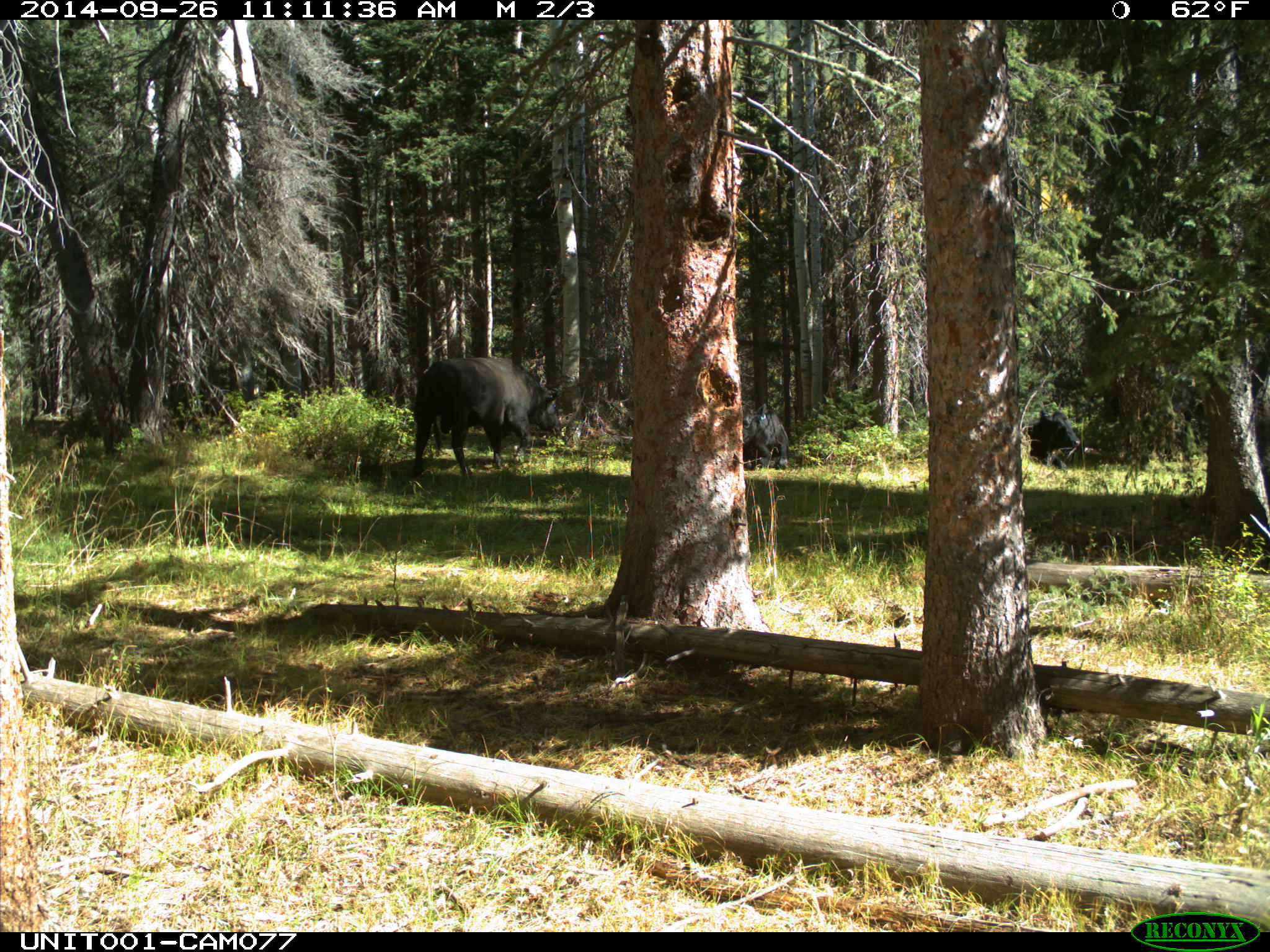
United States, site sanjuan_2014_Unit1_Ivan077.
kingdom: Animalia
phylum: Chordata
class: Mammalia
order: Artiodactyla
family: Bovidae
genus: Bos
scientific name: Bos taurus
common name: domestic cow